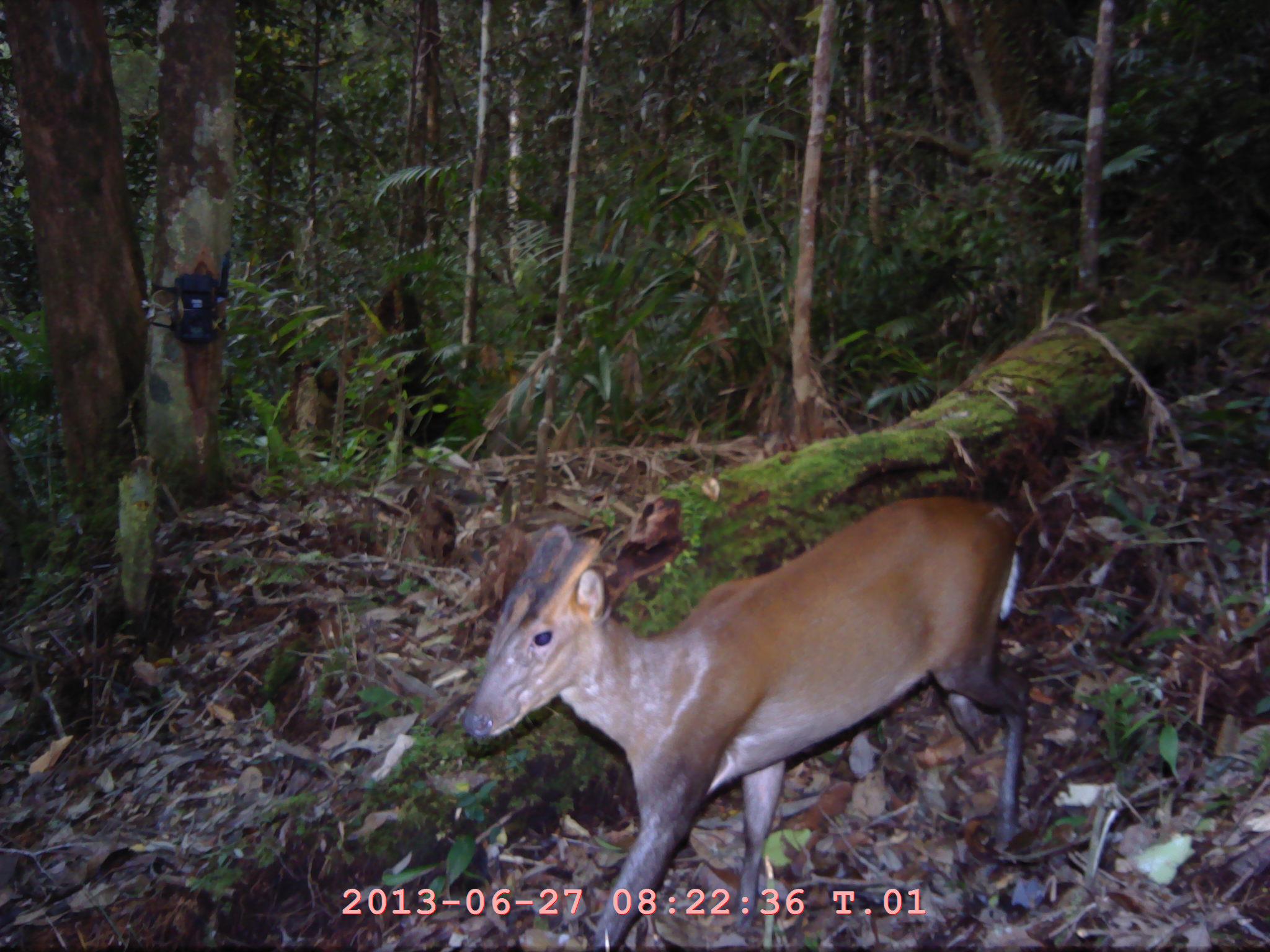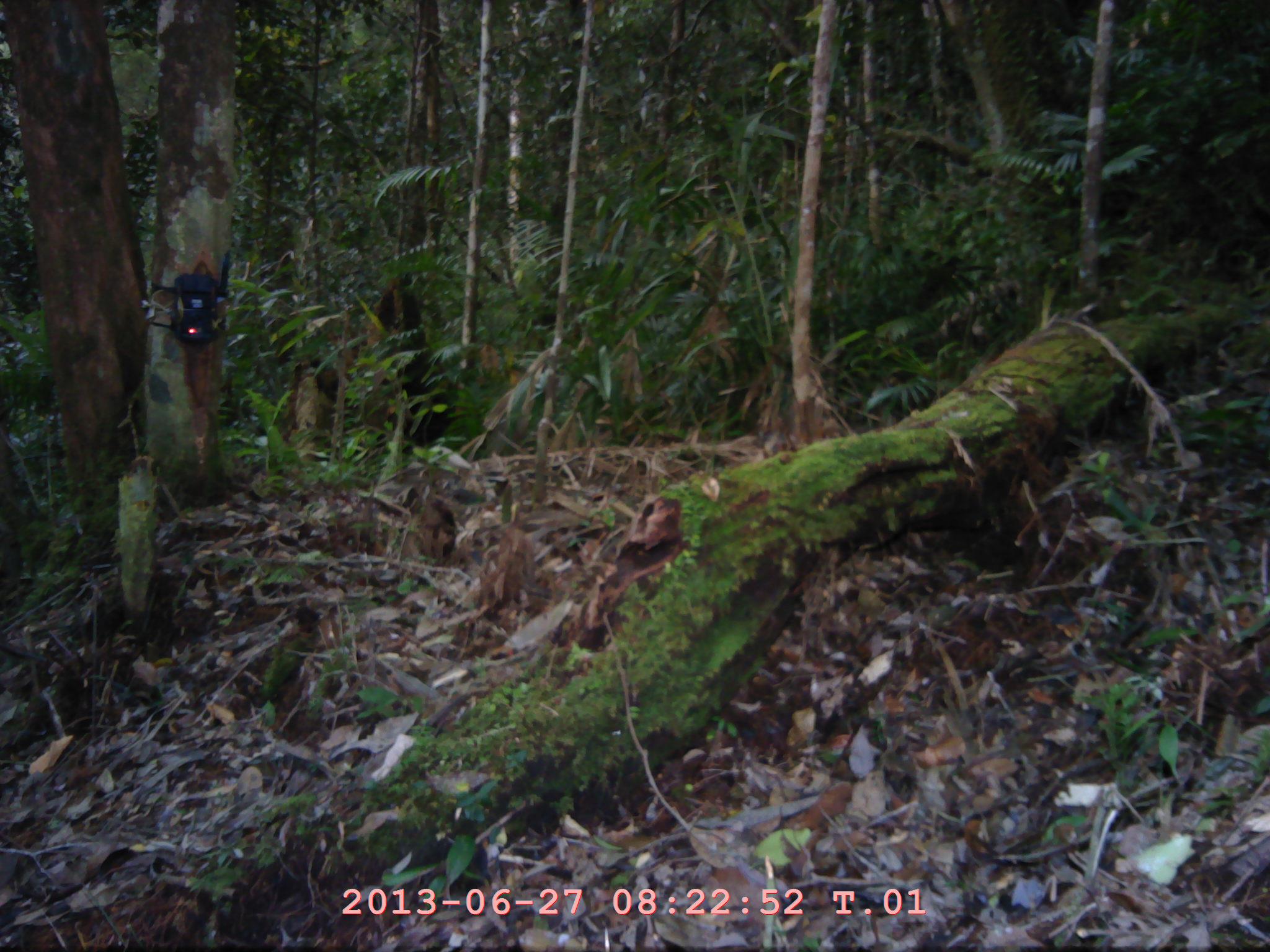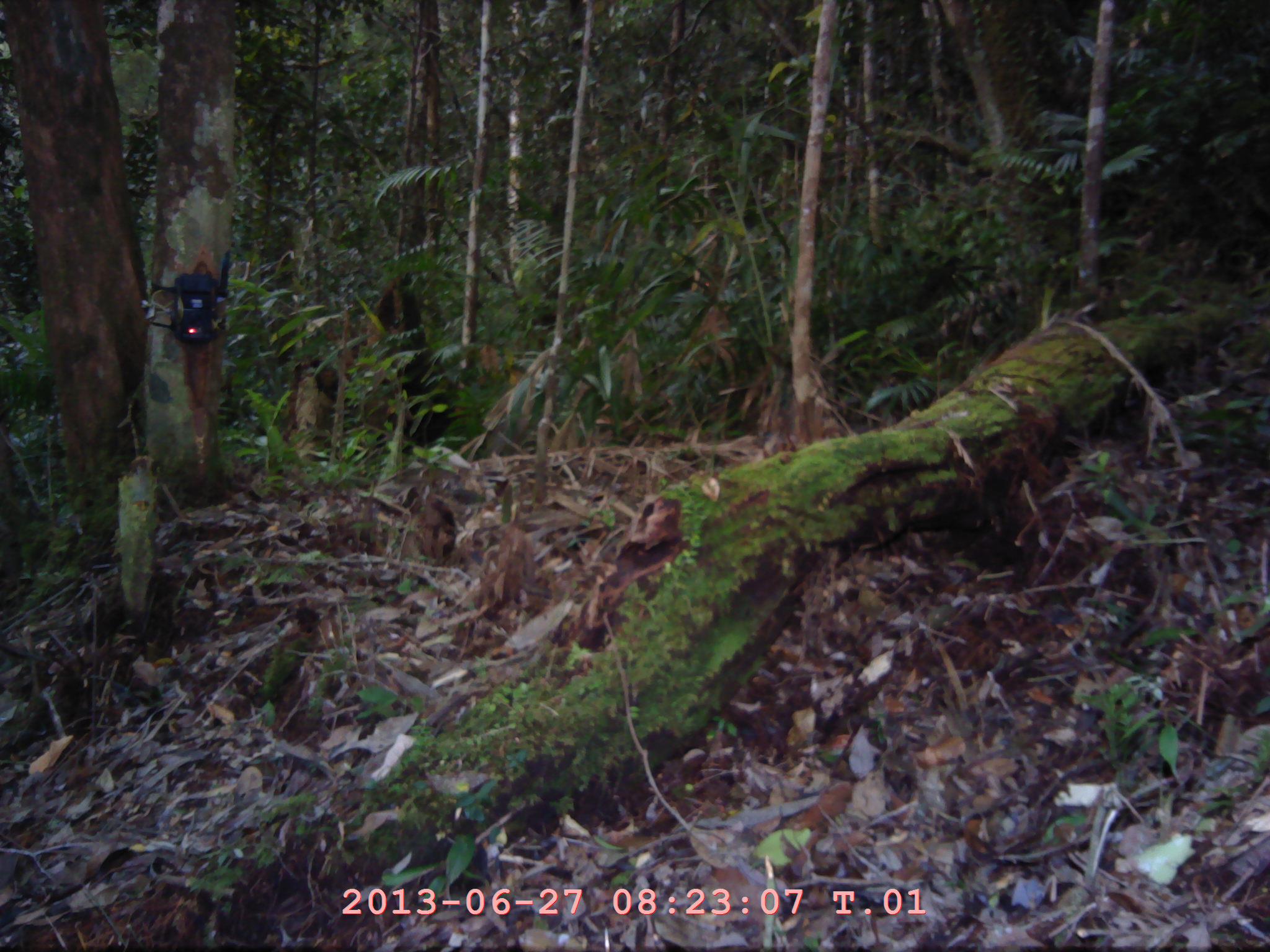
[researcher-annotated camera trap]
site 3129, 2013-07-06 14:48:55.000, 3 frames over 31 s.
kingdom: Animalia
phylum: Chordata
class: Mammalia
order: Artiodactyla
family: Cervidae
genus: Muntiacus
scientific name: Muntiacus muntjak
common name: southern red muntjac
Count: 1.